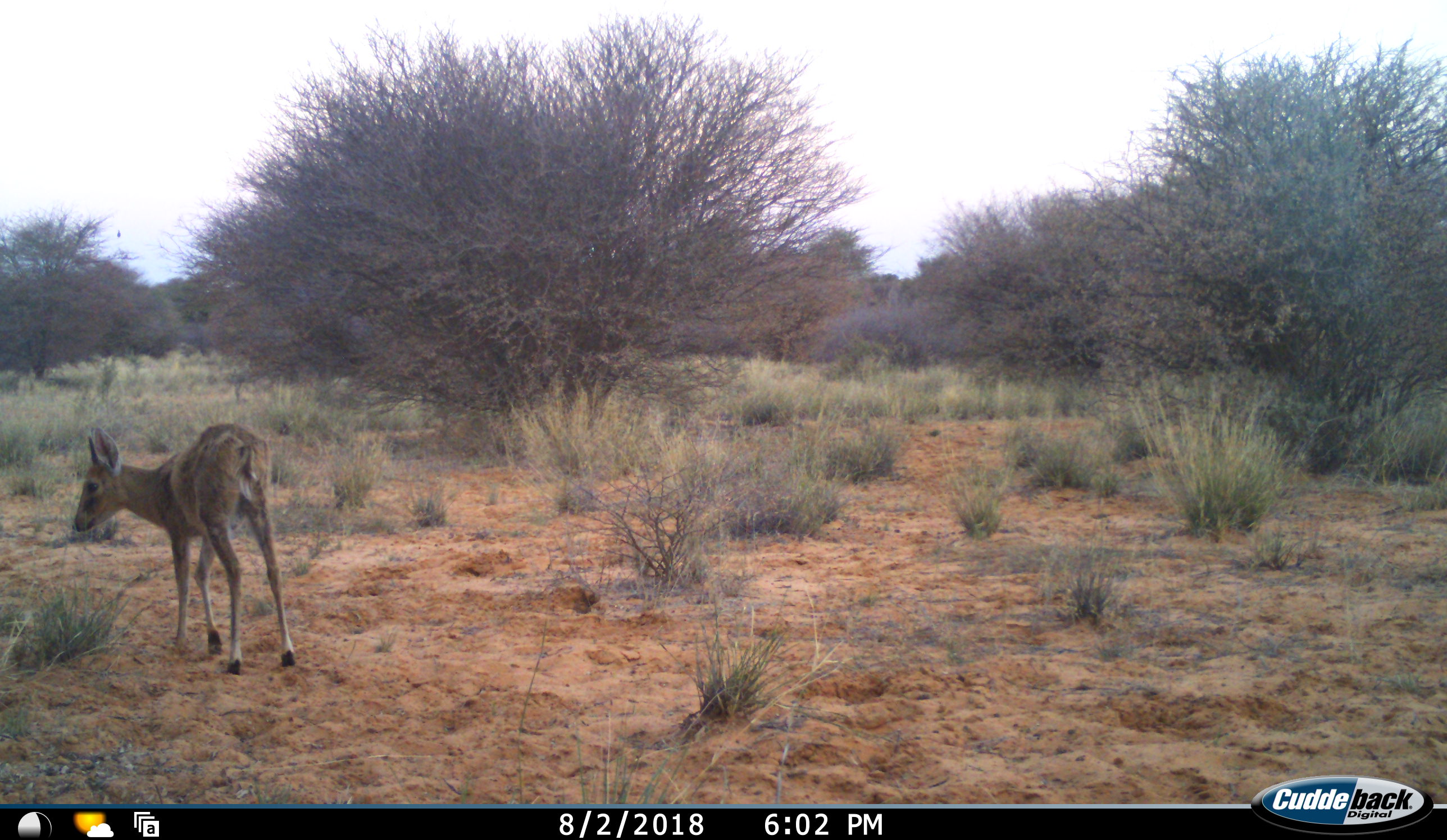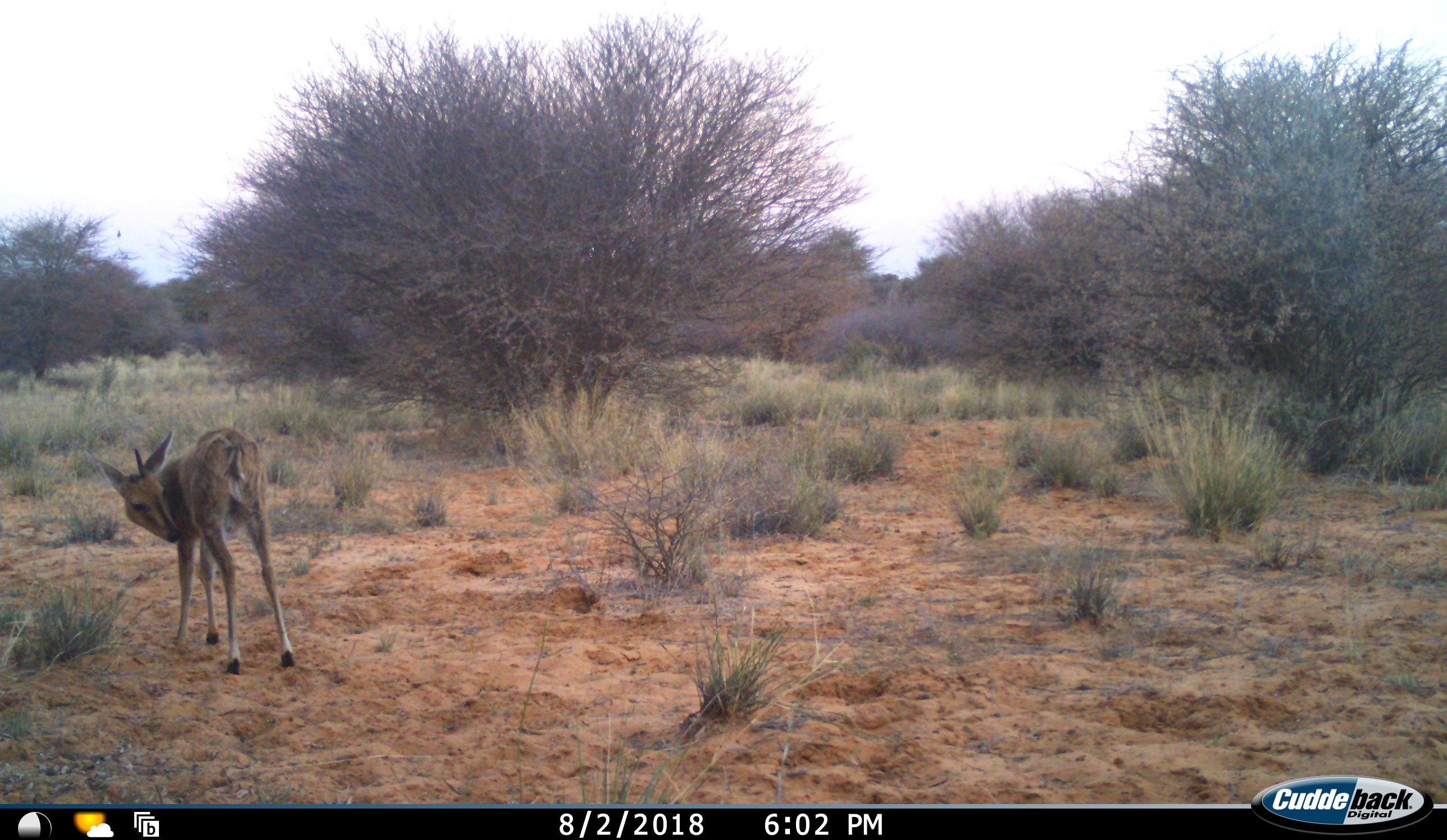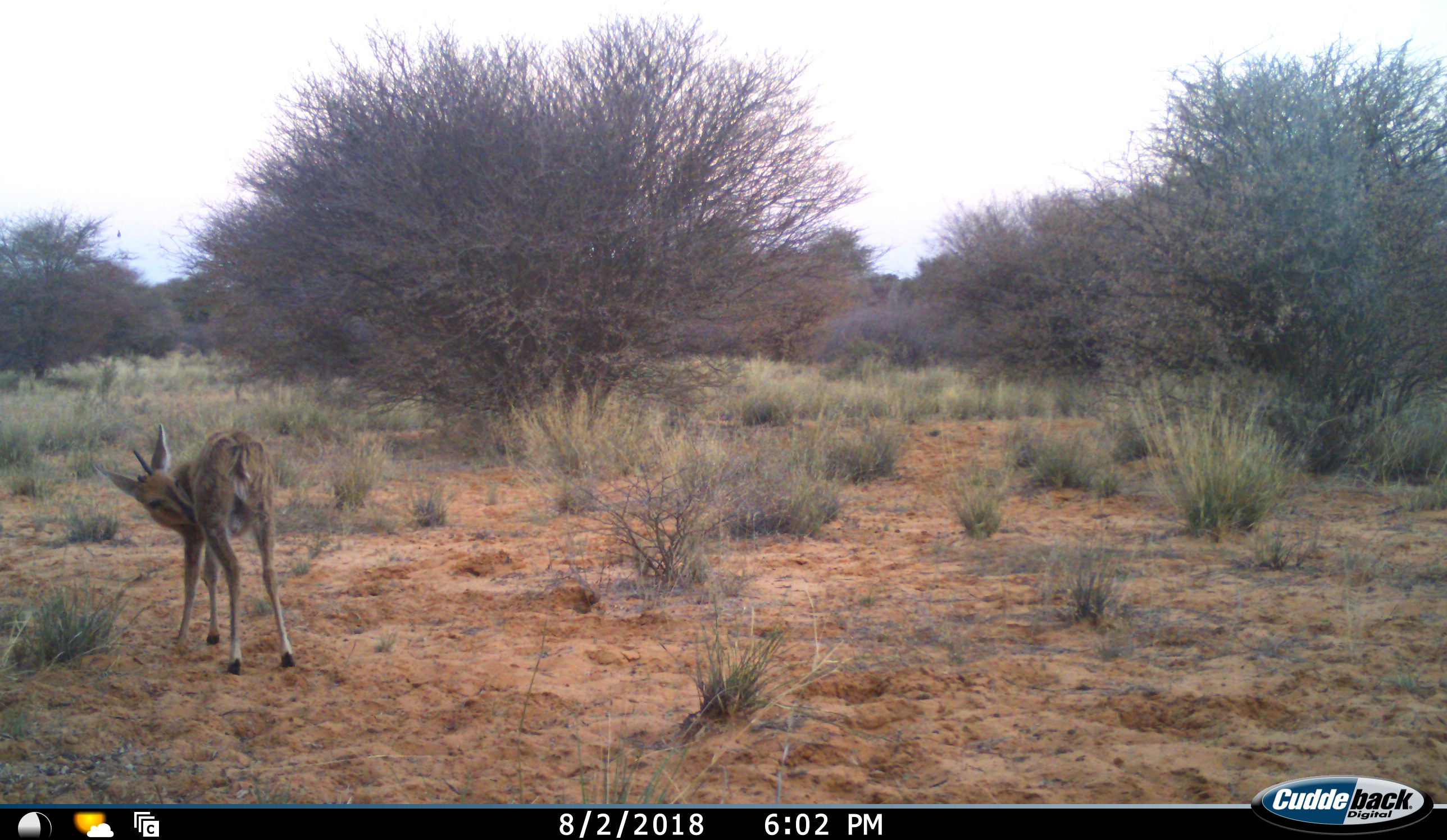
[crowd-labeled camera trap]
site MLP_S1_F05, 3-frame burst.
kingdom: Animalia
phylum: Chordata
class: Mammalia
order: Artiodactyla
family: Bovidae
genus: Sylvicapra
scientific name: Sylvicapra grimmia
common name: common duiker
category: duikercommongrey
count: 1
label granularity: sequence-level